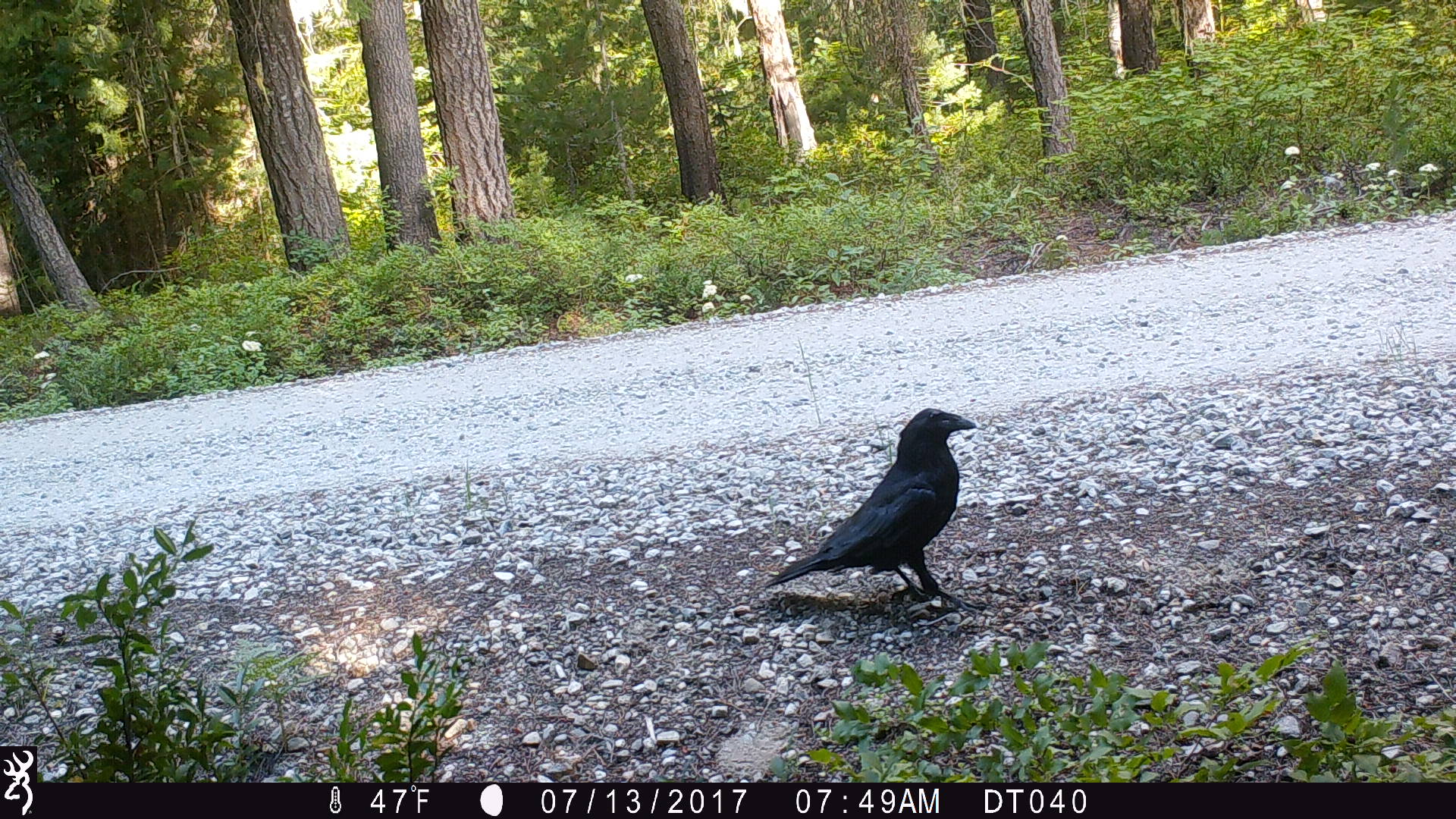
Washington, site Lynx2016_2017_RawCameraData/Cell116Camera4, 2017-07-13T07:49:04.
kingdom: Animalia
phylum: Chordata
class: Aves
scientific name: Aves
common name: birds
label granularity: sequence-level